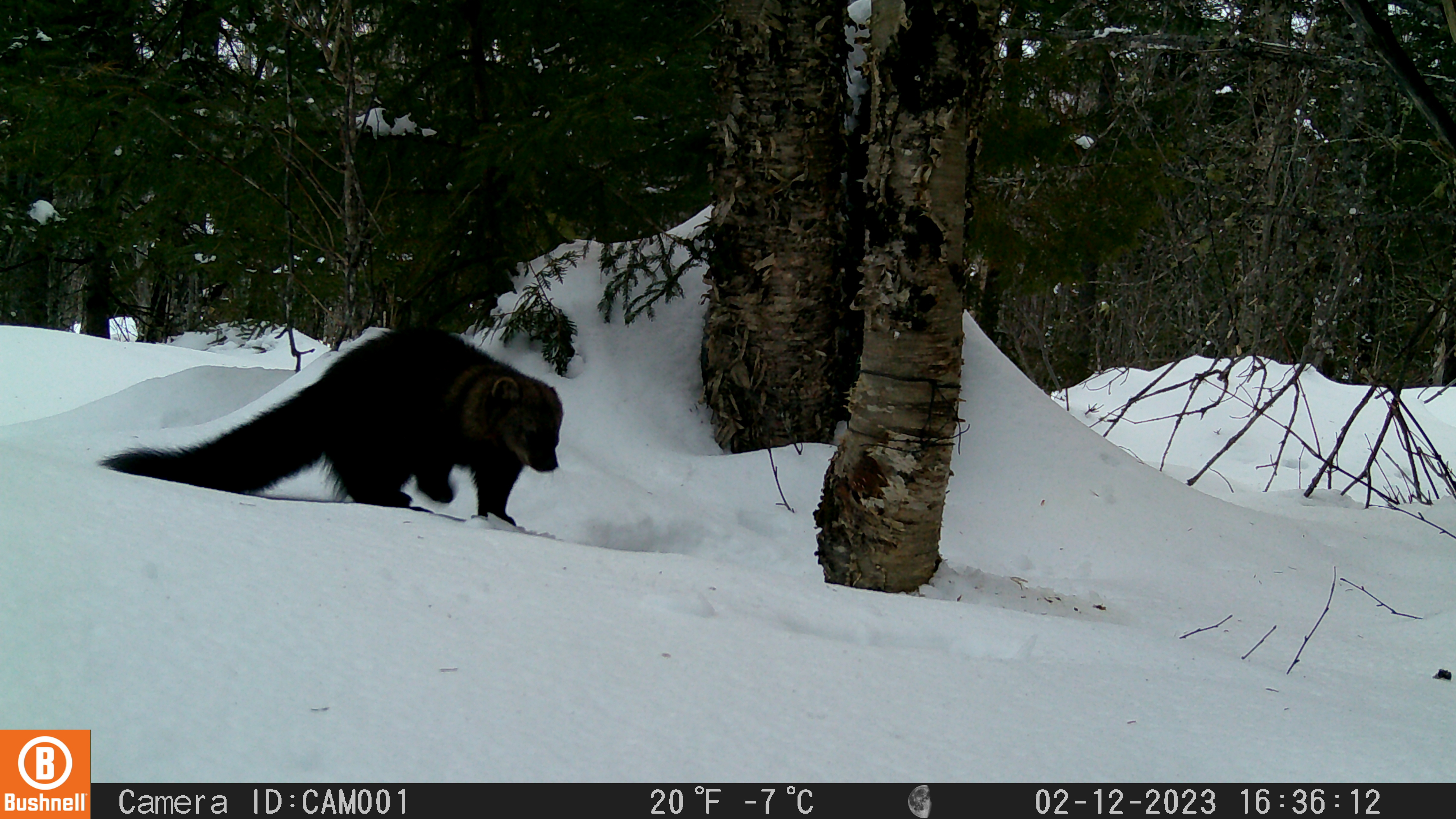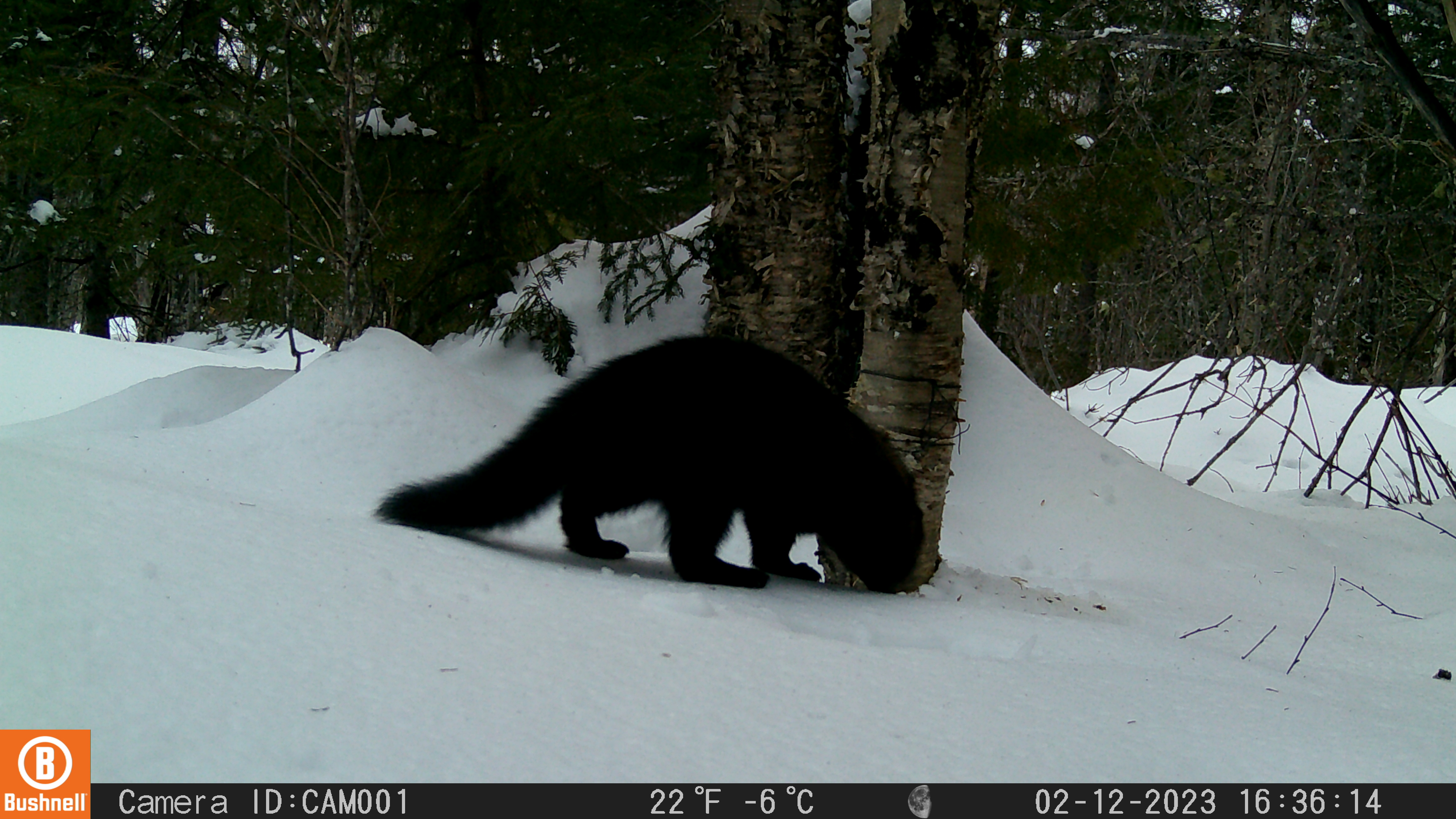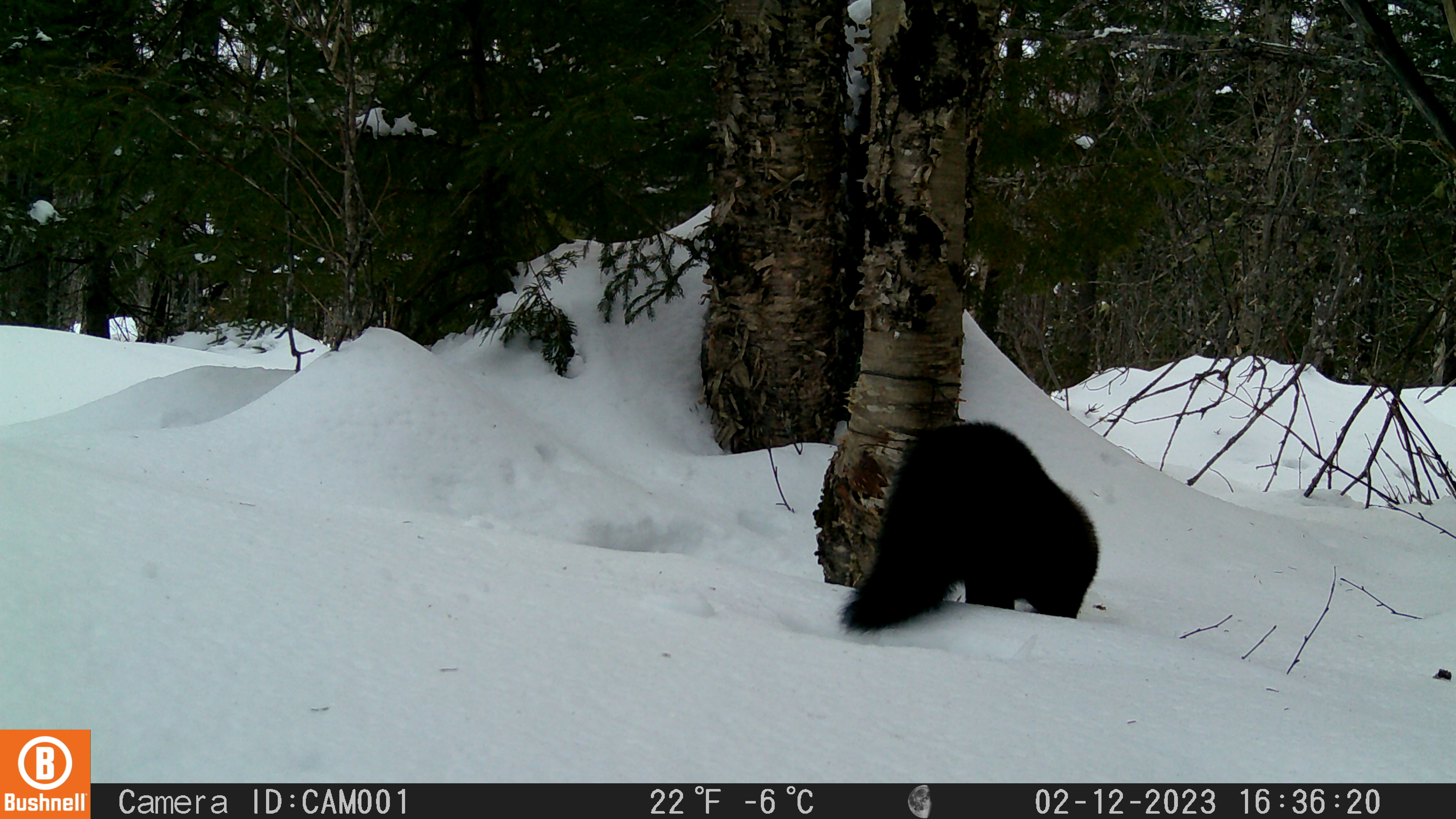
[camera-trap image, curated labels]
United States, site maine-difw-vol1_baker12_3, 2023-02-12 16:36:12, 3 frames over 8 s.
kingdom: Animalia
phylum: Chordata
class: Mammalia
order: Carnivora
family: Mustelidae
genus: Pekania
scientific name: Pekania pennanti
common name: fisher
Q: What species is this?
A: Fisher (Pekania pennanti).